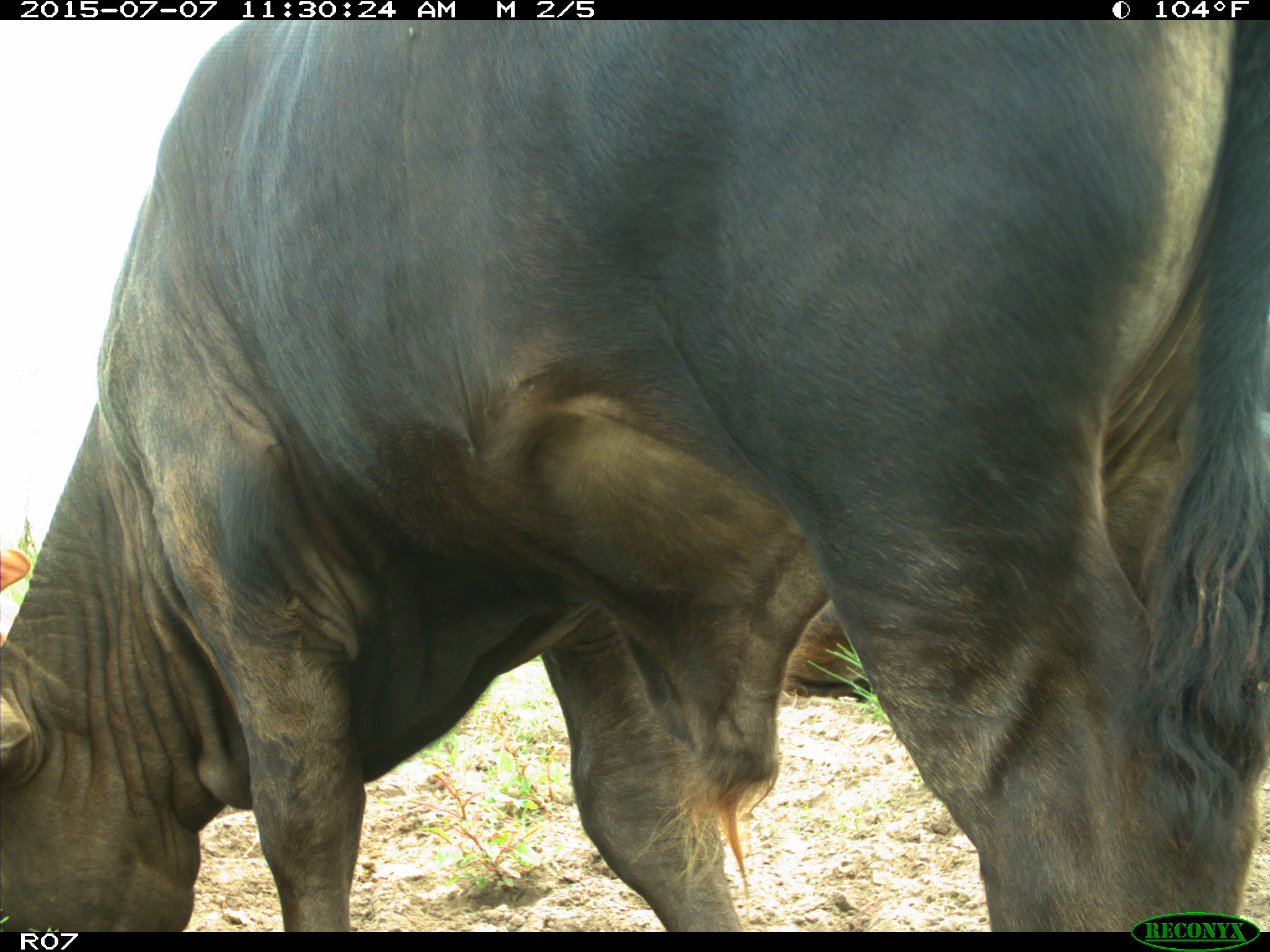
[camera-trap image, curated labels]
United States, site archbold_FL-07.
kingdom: Animalia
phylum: Chordata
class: Mammalia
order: Artiodactyla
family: Bovidae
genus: Bos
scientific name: Bos taurus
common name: domestic cow